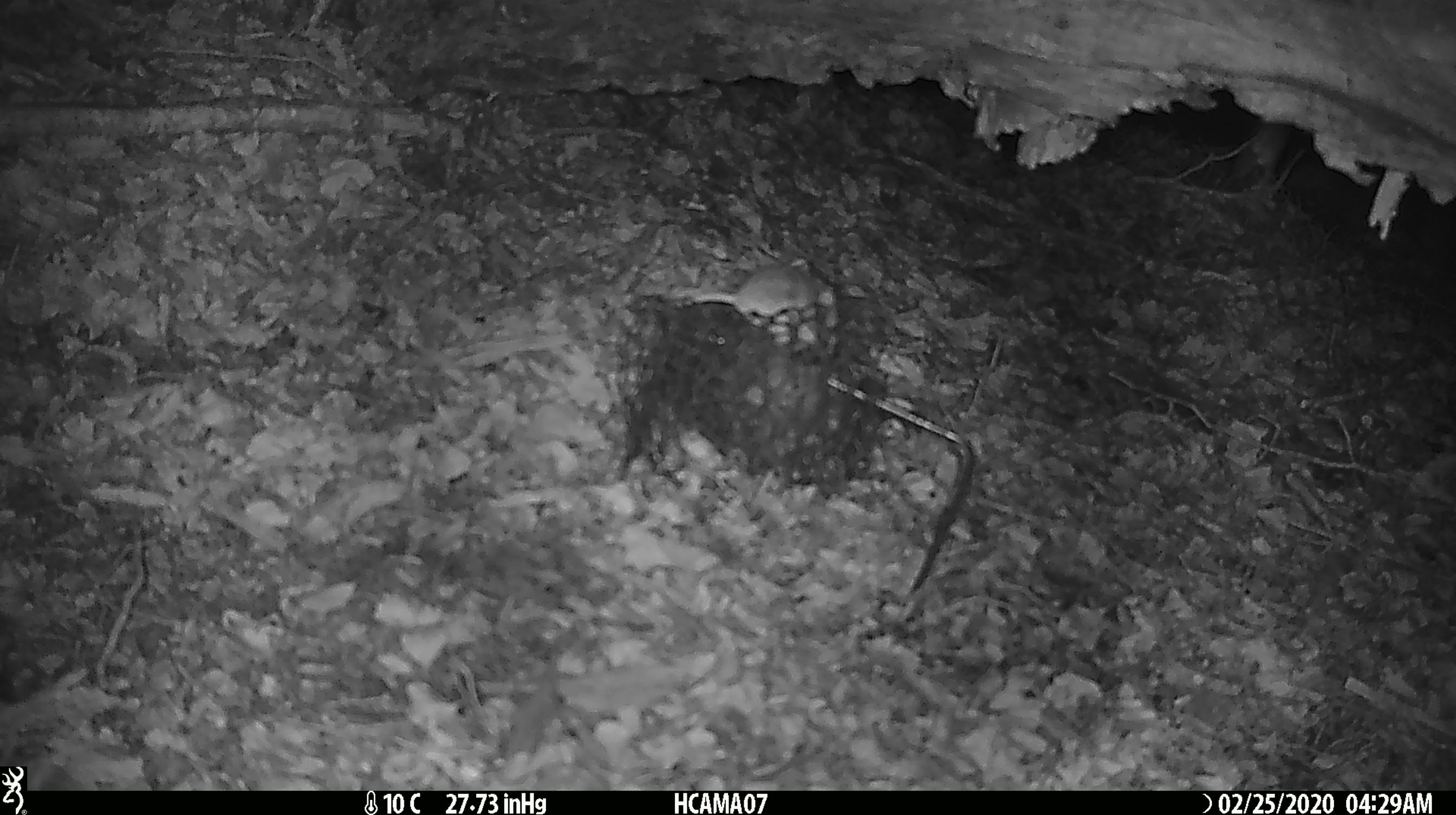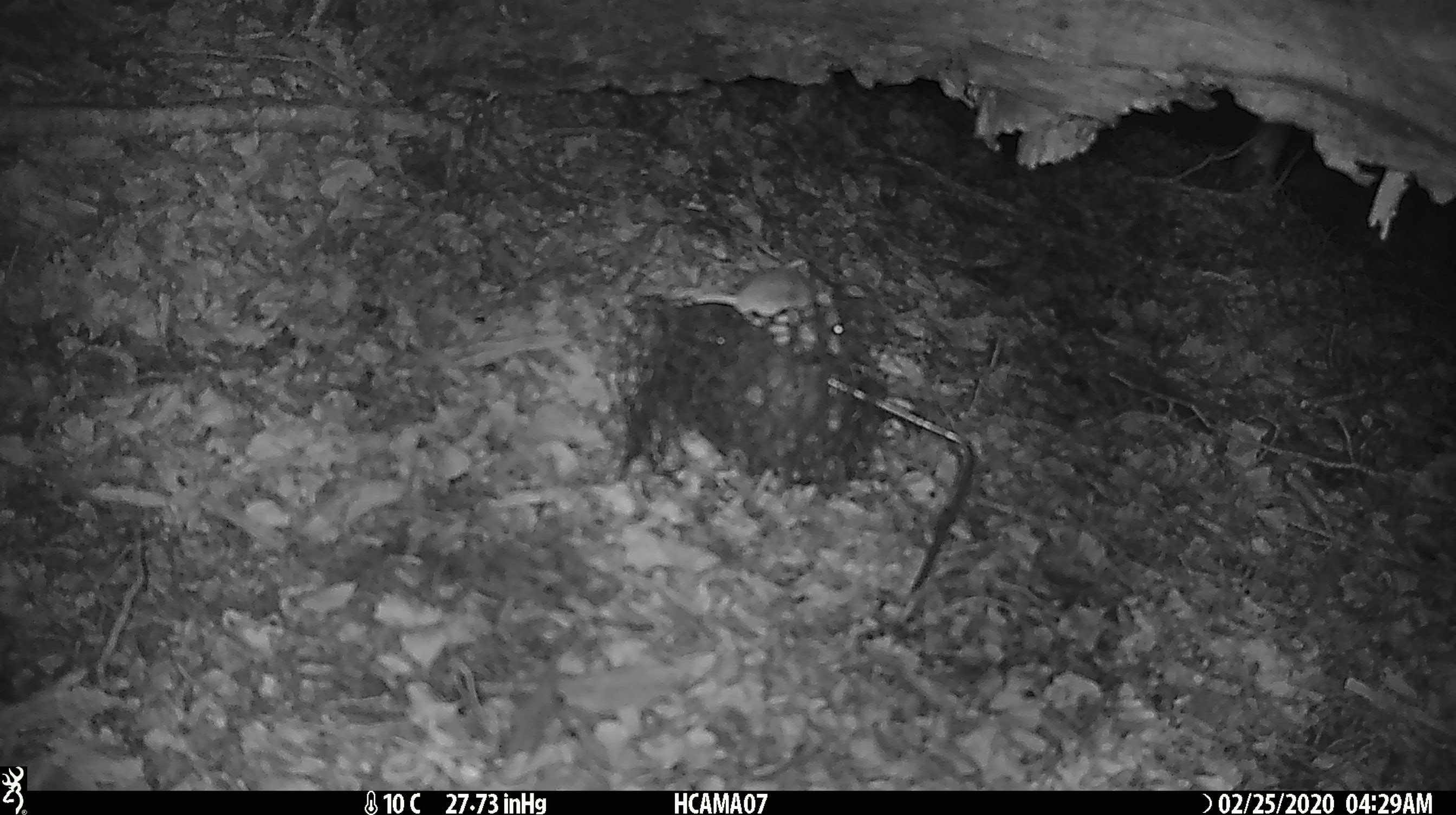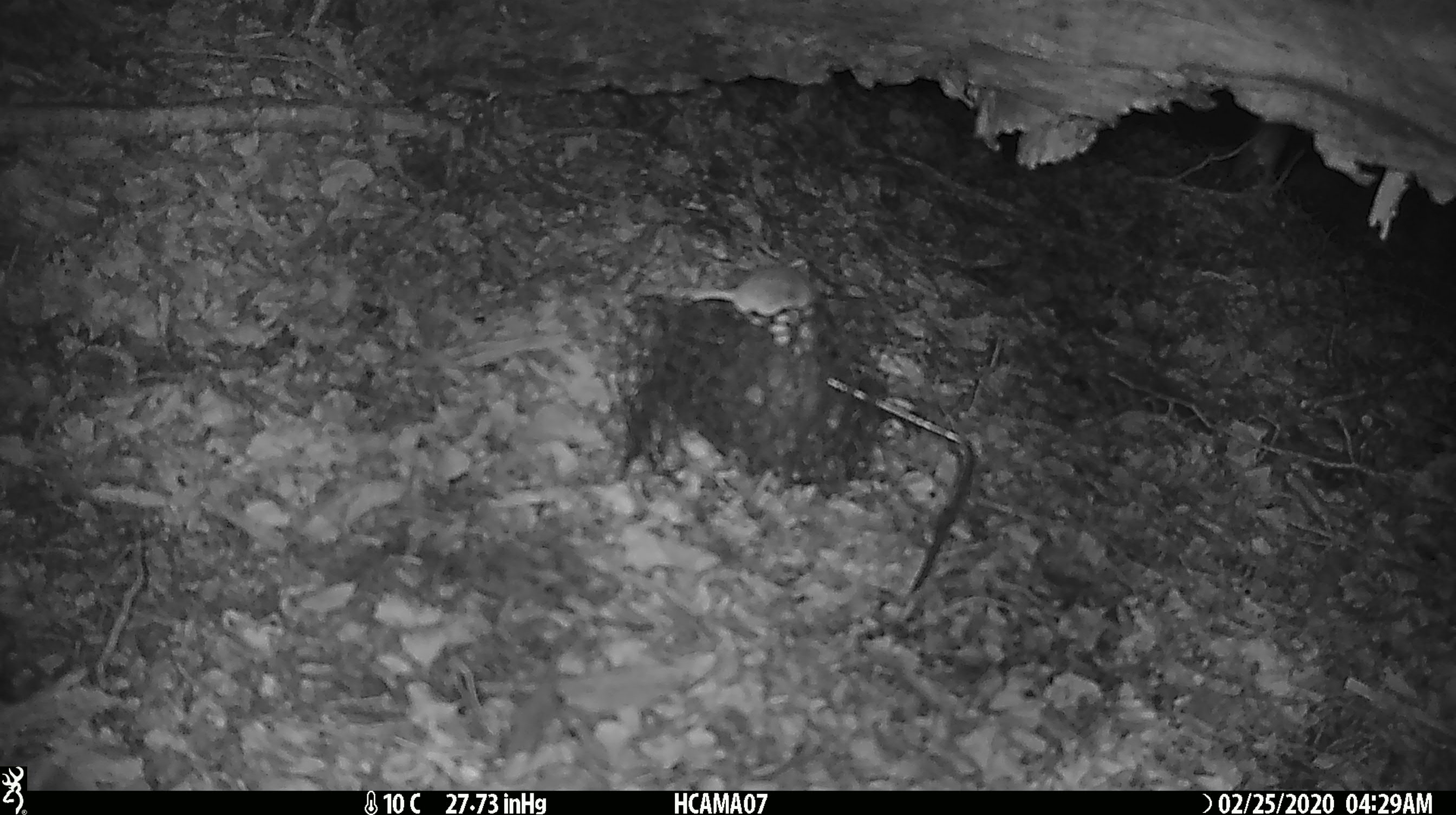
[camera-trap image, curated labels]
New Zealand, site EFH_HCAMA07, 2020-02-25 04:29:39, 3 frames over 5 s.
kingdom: Animalia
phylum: Chordata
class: Mammalia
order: Rodentia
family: Muridae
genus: Mus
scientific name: Mus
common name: mouse